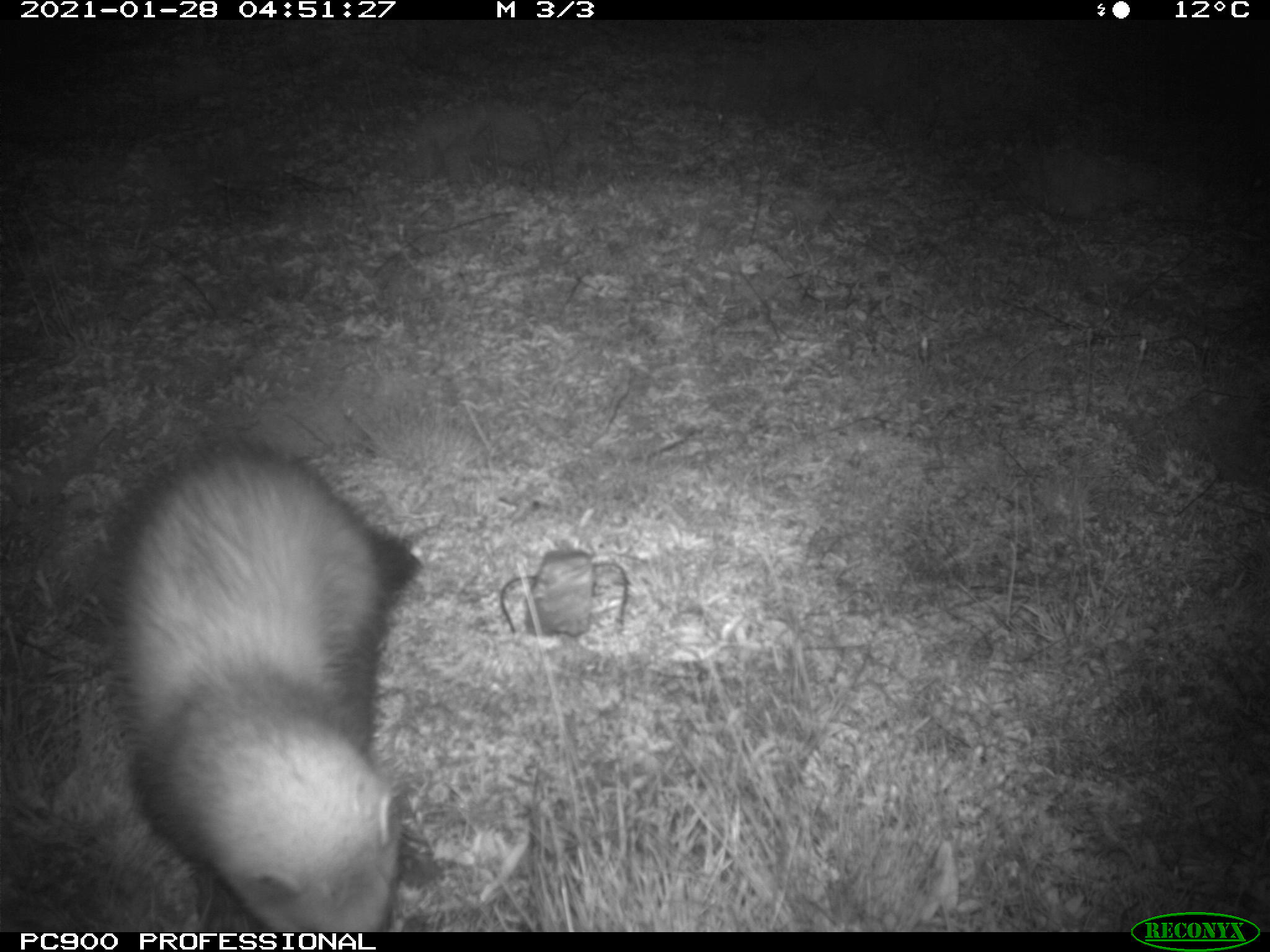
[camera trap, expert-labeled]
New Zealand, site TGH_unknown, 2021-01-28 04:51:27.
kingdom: Animalia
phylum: Chordata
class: Mammalia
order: Carnivora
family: Mustelidae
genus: Mustela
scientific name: Mustela furo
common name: ferret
Ferret (Mustela furo).